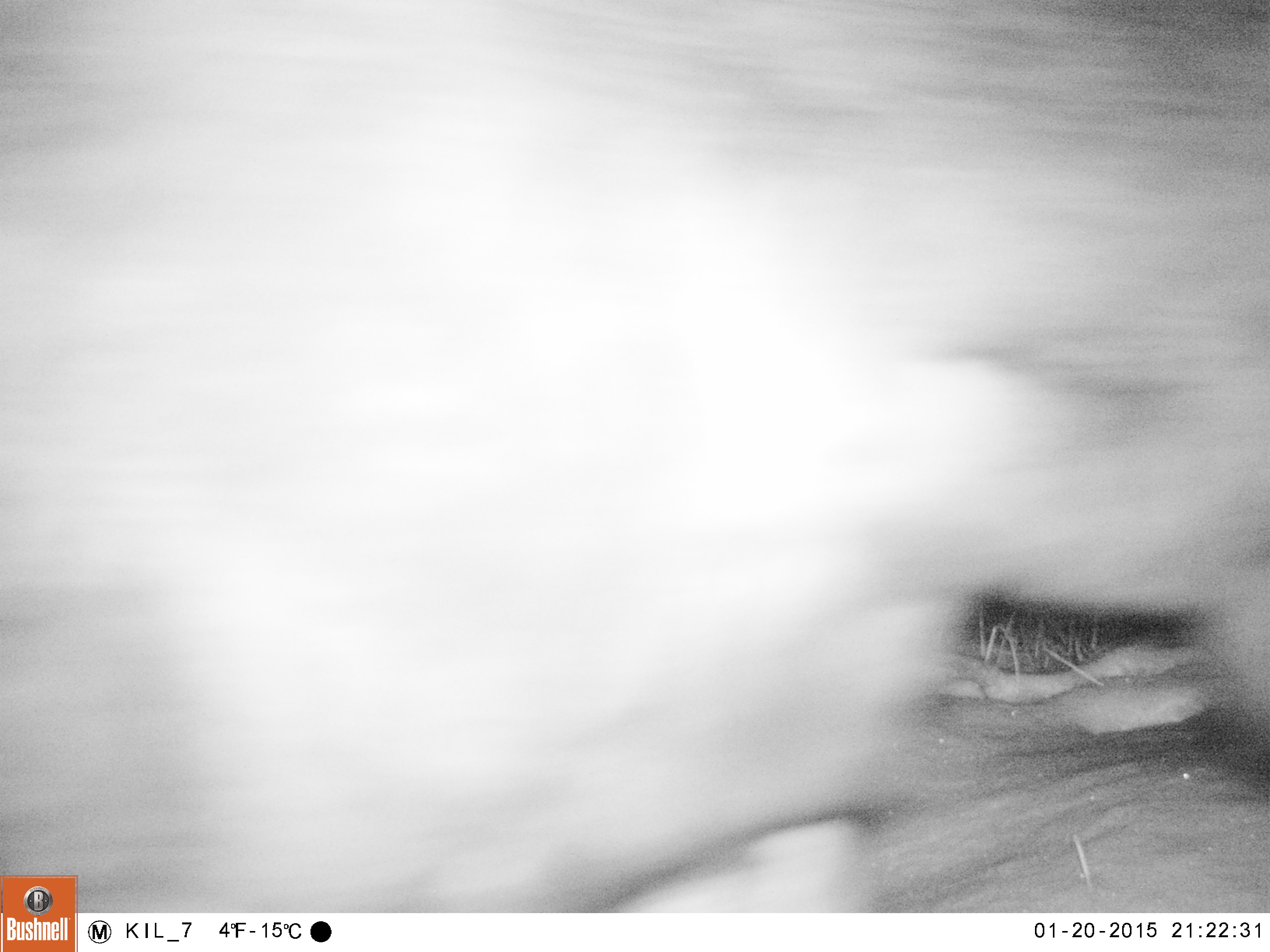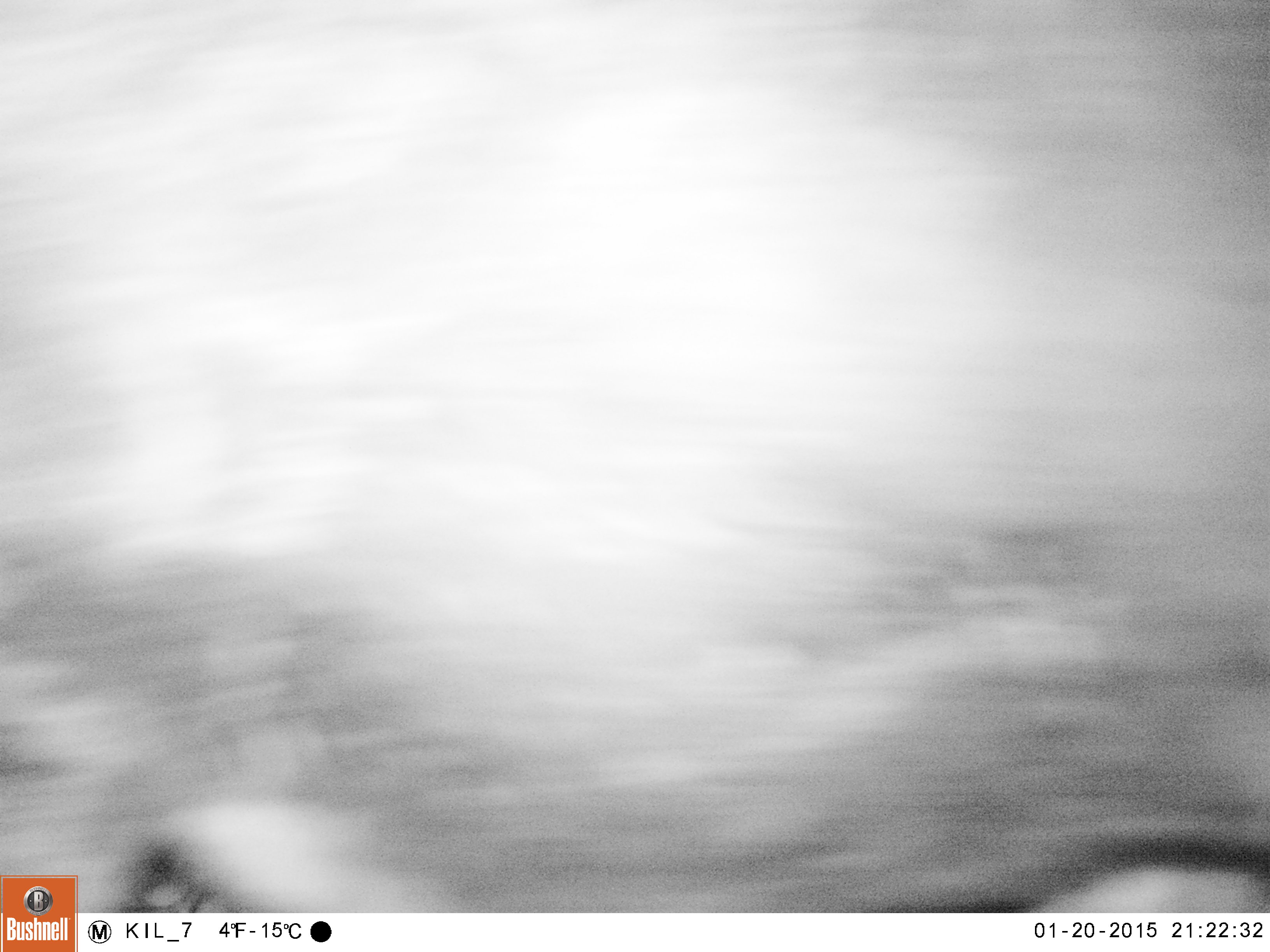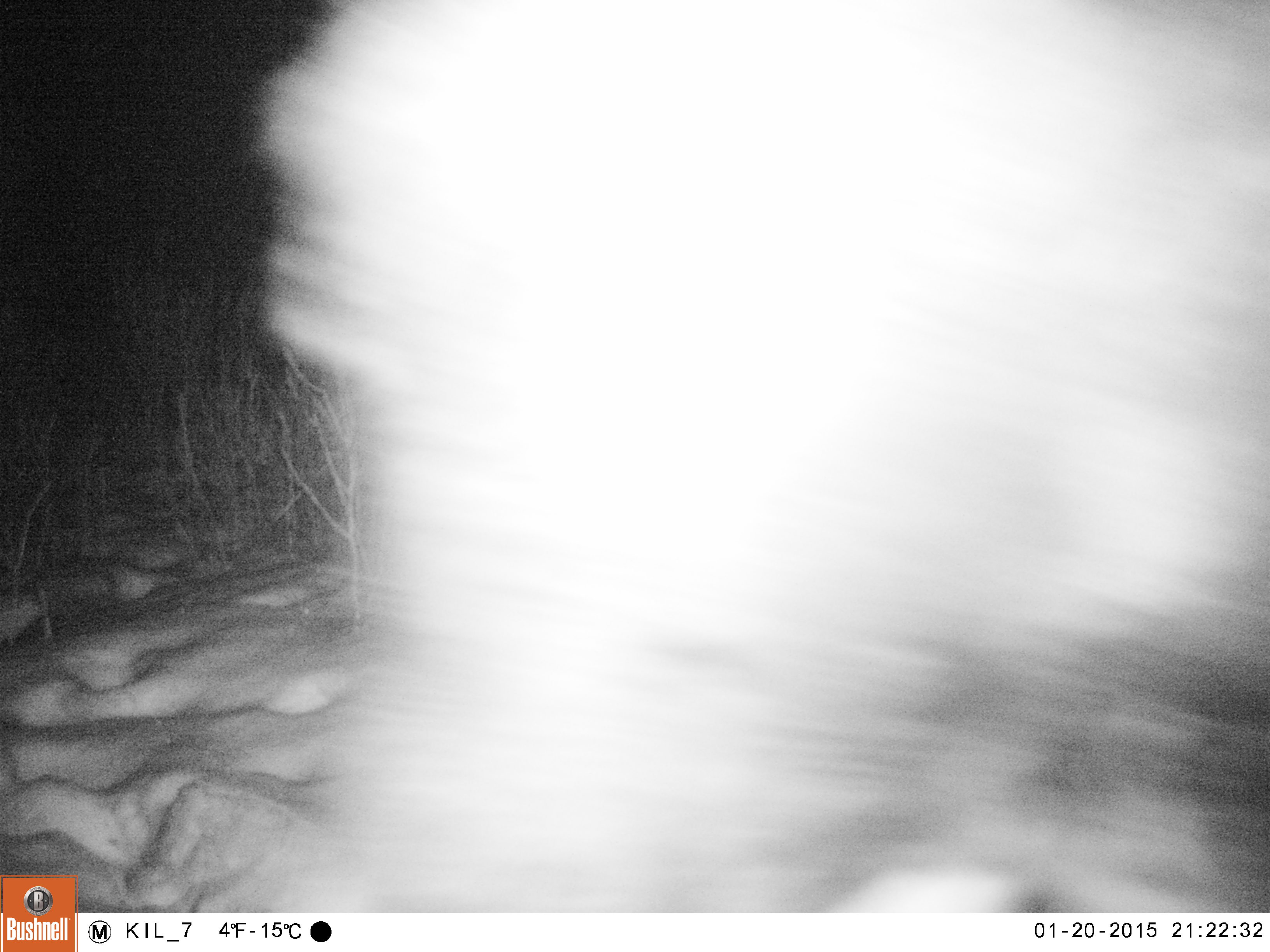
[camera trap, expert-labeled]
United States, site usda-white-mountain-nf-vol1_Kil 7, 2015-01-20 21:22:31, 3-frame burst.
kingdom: Animalia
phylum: Chordata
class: Mammalia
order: Artiodactyla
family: Cervidae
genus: Alces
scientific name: Alces alces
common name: moose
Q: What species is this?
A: Moose (Alces alces).